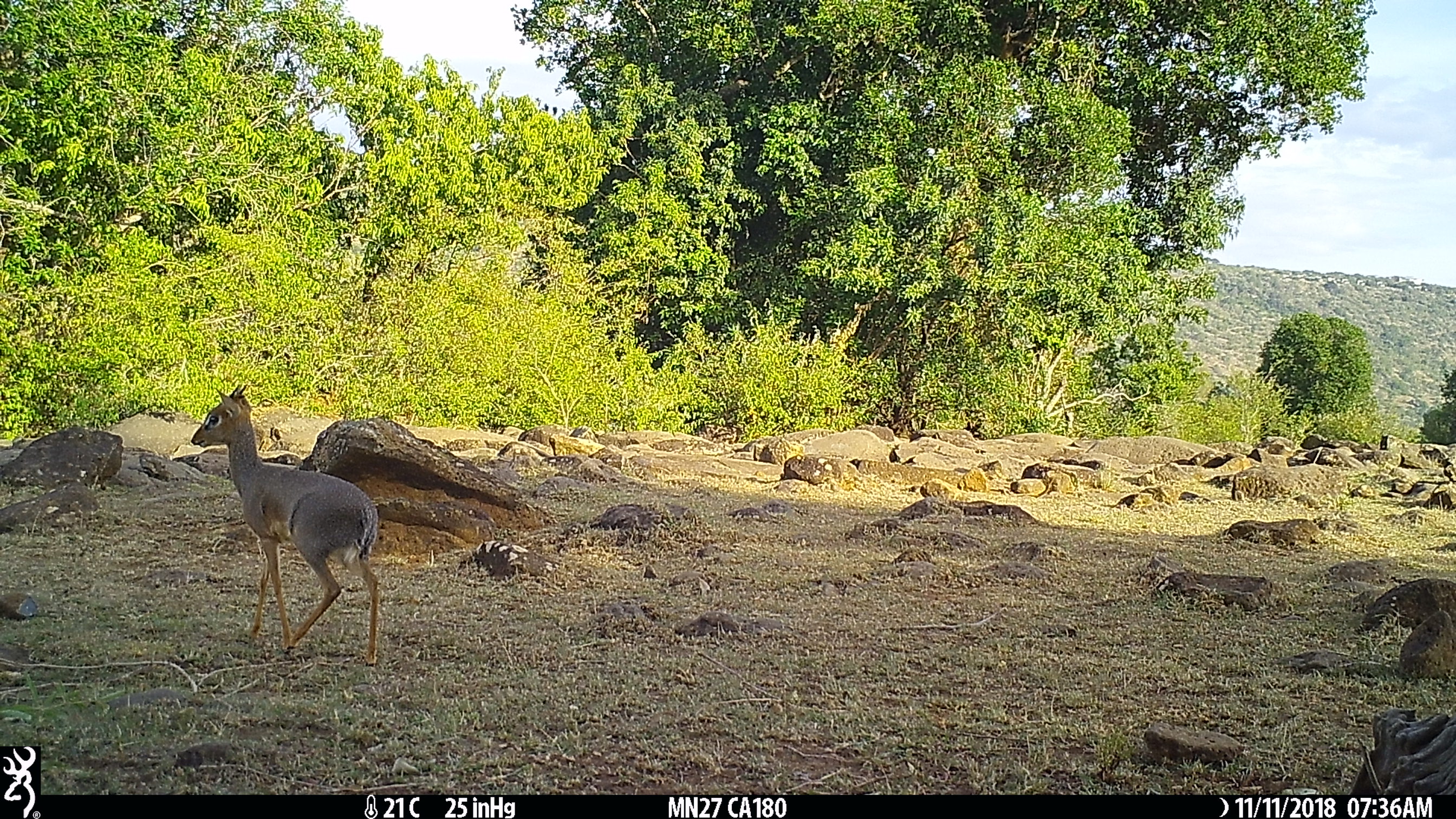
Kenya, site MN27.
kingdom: Animalia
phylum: Chordata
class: Mammalia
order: Artiodactyla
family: Bovidae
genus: Madoqua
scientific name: Madoqua kirkii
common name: kirk's dik-dik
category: dikdik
Dikdik (kirk's dik-dik) (Madoqua kirkii).